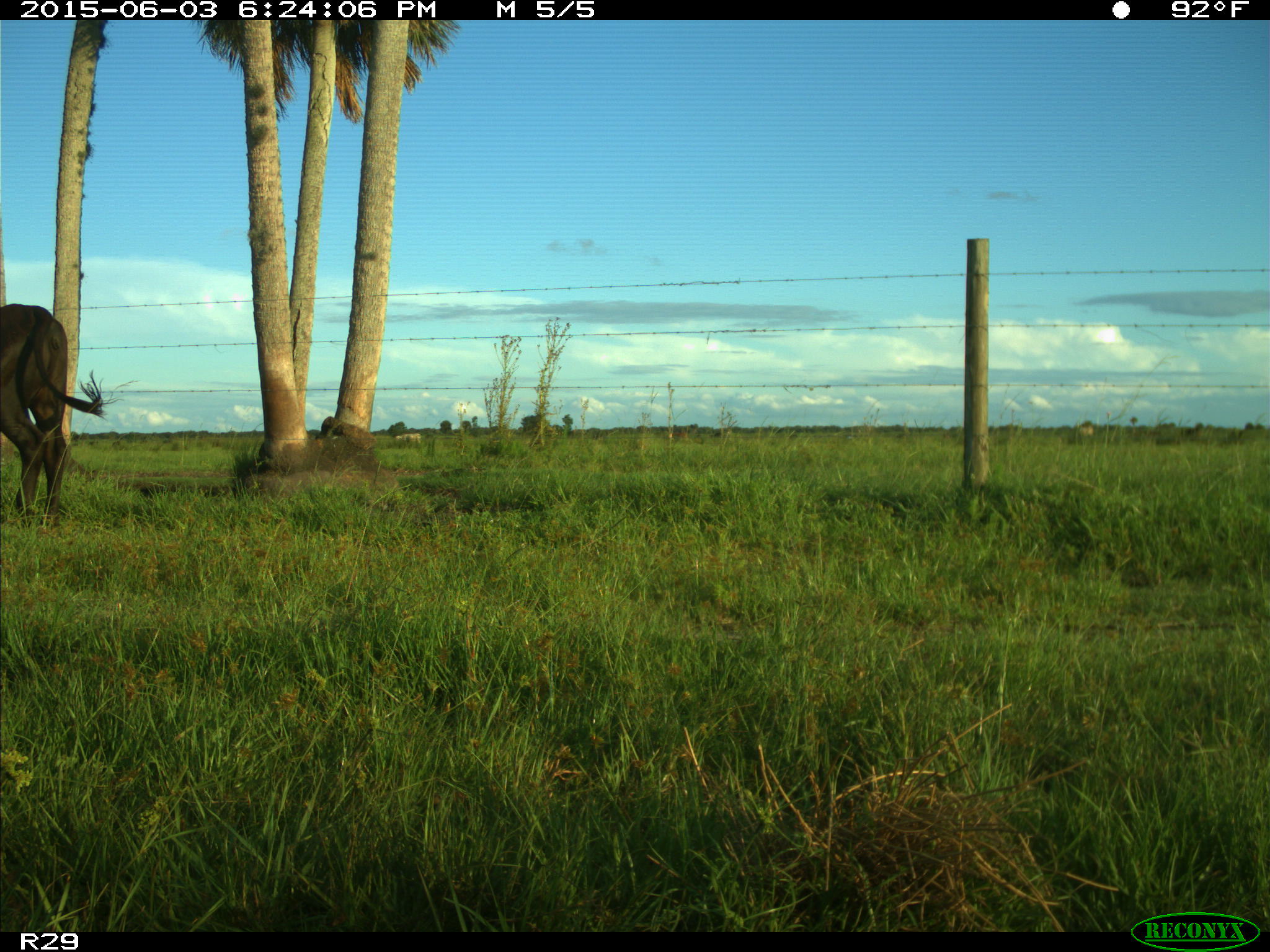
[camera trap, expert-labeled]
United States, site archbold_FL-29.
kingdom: Animalia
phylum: Chordata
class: Mammalia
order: Artiodactyla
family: Bovidae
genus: Bos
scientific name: Bos taurus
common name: domestic cow